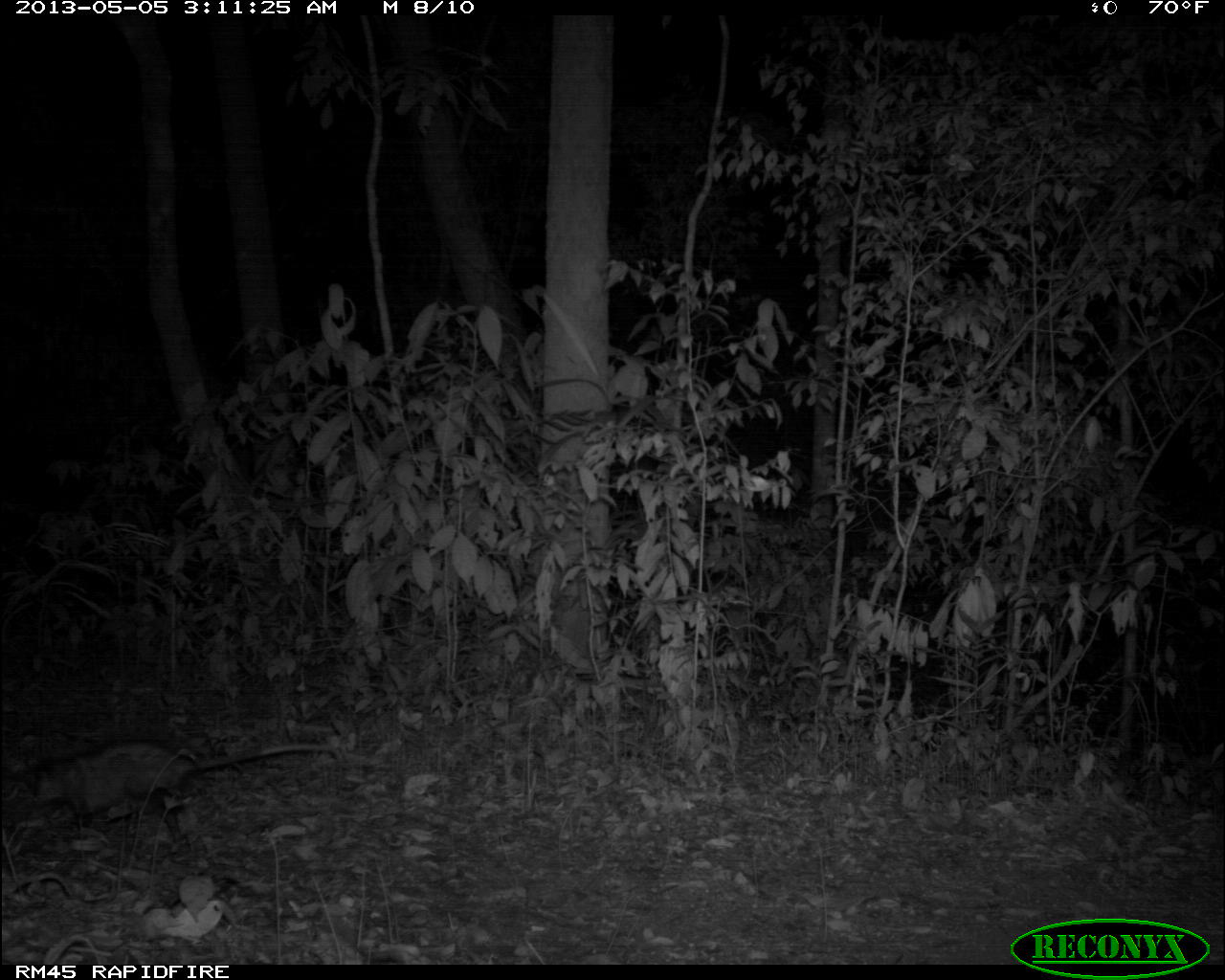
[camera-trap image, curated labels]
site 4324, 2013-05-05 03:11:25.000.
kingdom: Animalia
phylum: Chordata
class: Mammalia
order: Didelphimorphia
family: Didelphidae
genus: Didelphis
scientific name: Didelphis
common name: american opossums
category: didelphis sp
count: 1